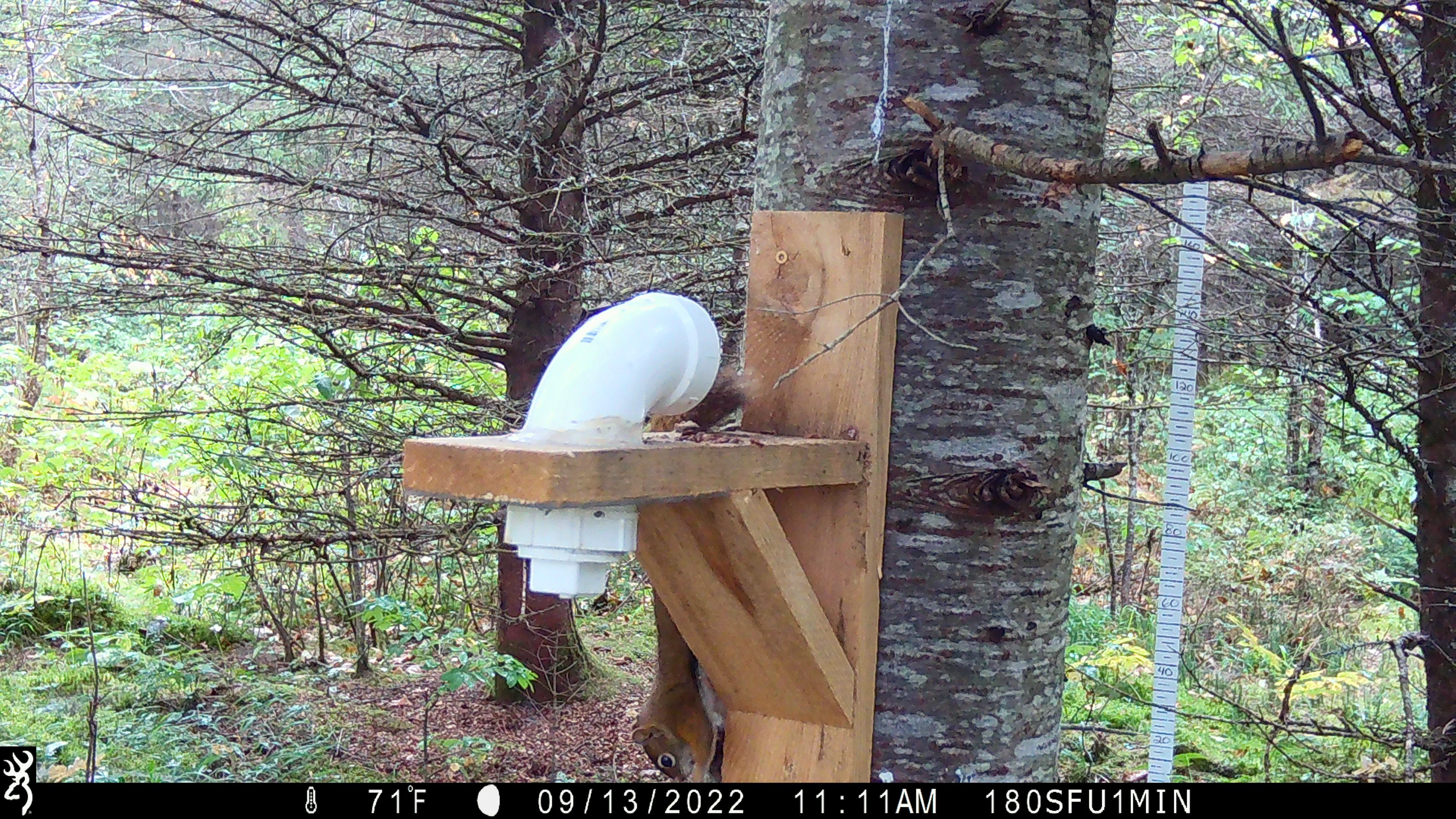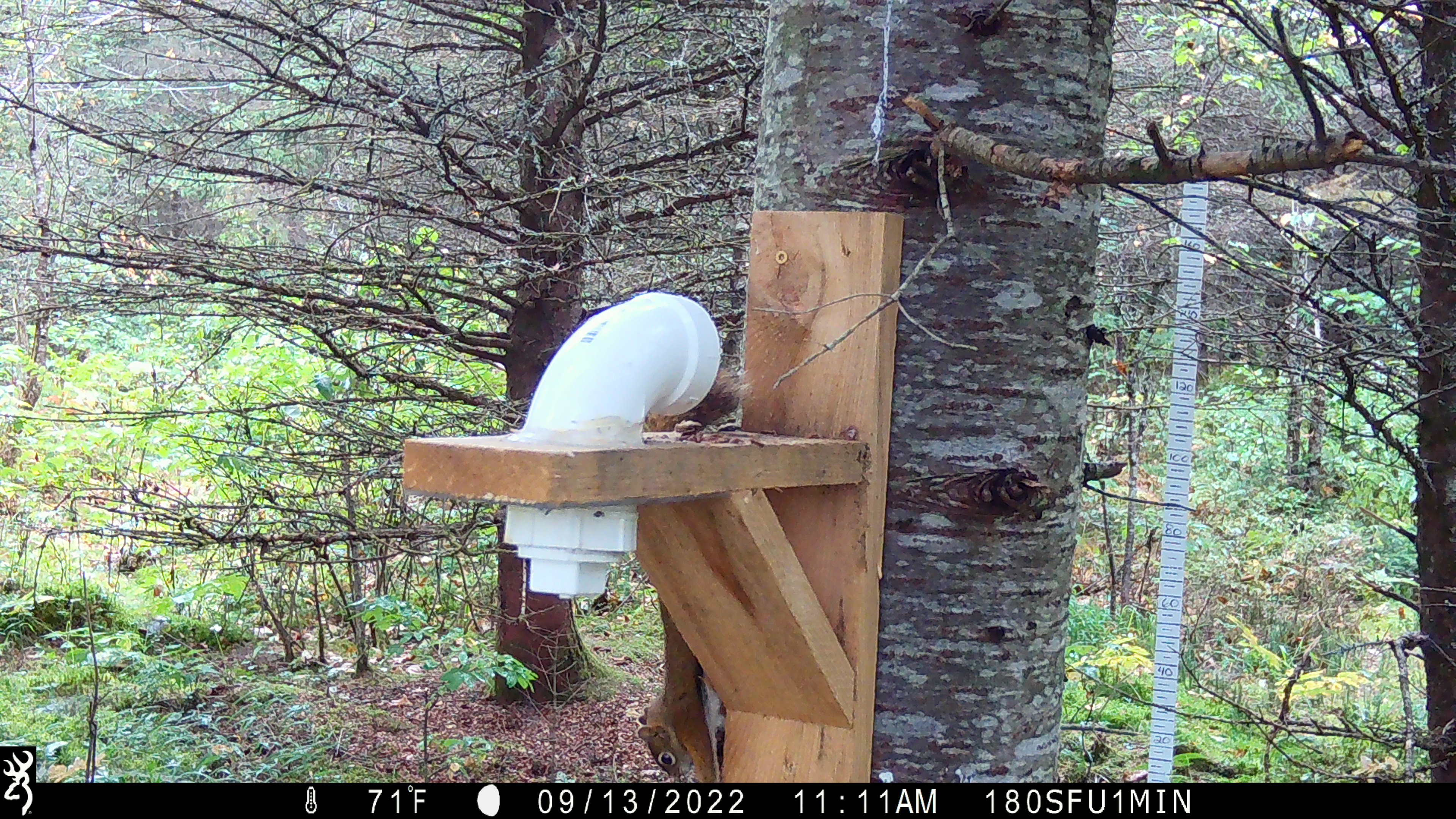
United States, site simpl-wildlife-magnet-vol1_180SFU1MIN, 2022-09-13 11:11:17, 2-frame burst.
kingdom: Animalia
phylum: Chordata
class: Mammalia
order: Rodentia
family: Sciuridae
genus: Tamiasciurus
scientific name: Tamiasciurus hudsonicus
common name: red squirrel